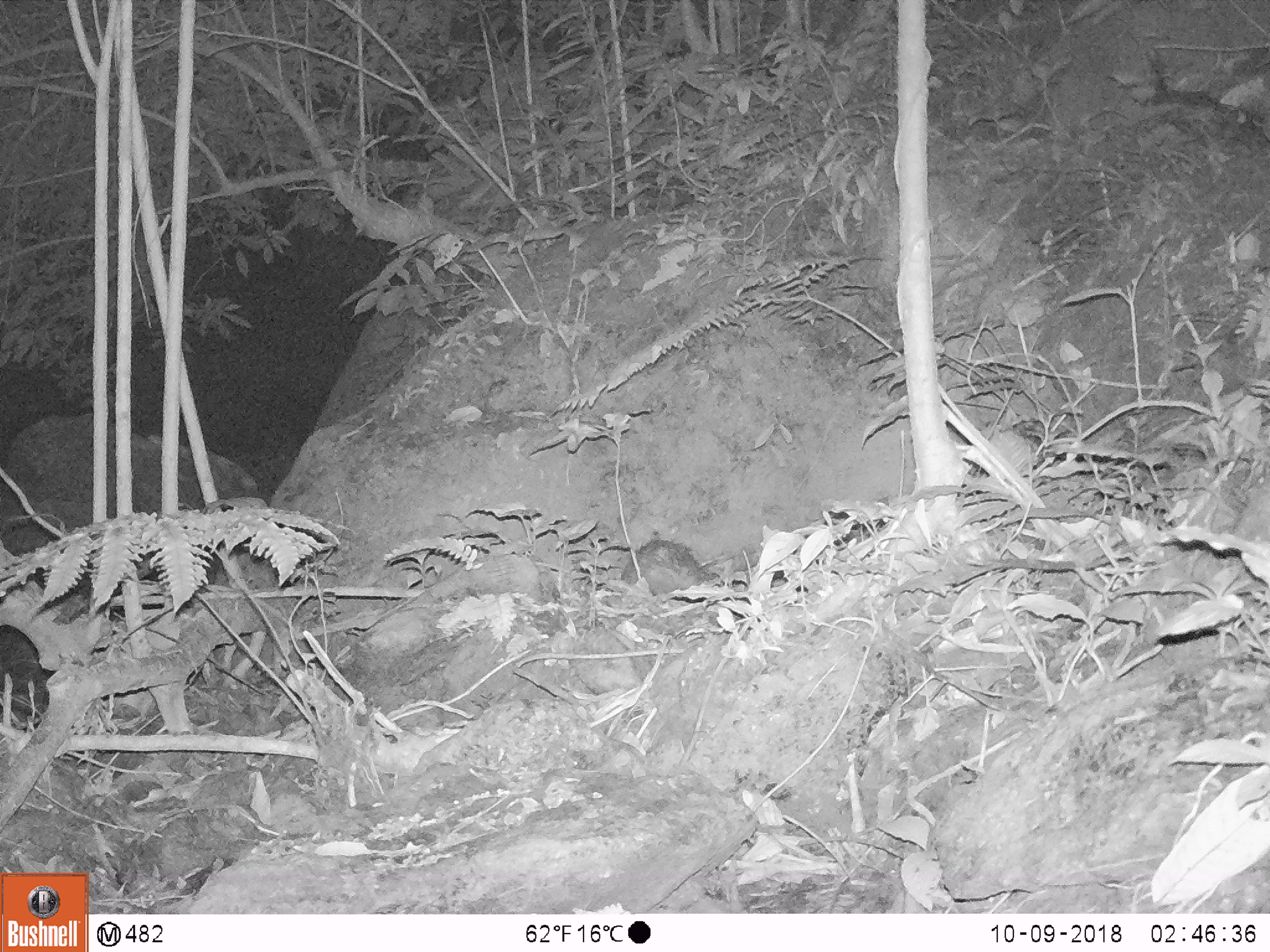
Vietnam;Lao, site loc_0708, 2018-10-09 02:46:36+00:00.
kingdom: Animalia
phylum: Chordata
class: Mammalia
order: Rodentia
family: Hystricidae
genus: Atherurus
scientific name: Atherurus macrourus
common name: asiatic brush-tailed porcupine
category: asiatic brush tailed porcupine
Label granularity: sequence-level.